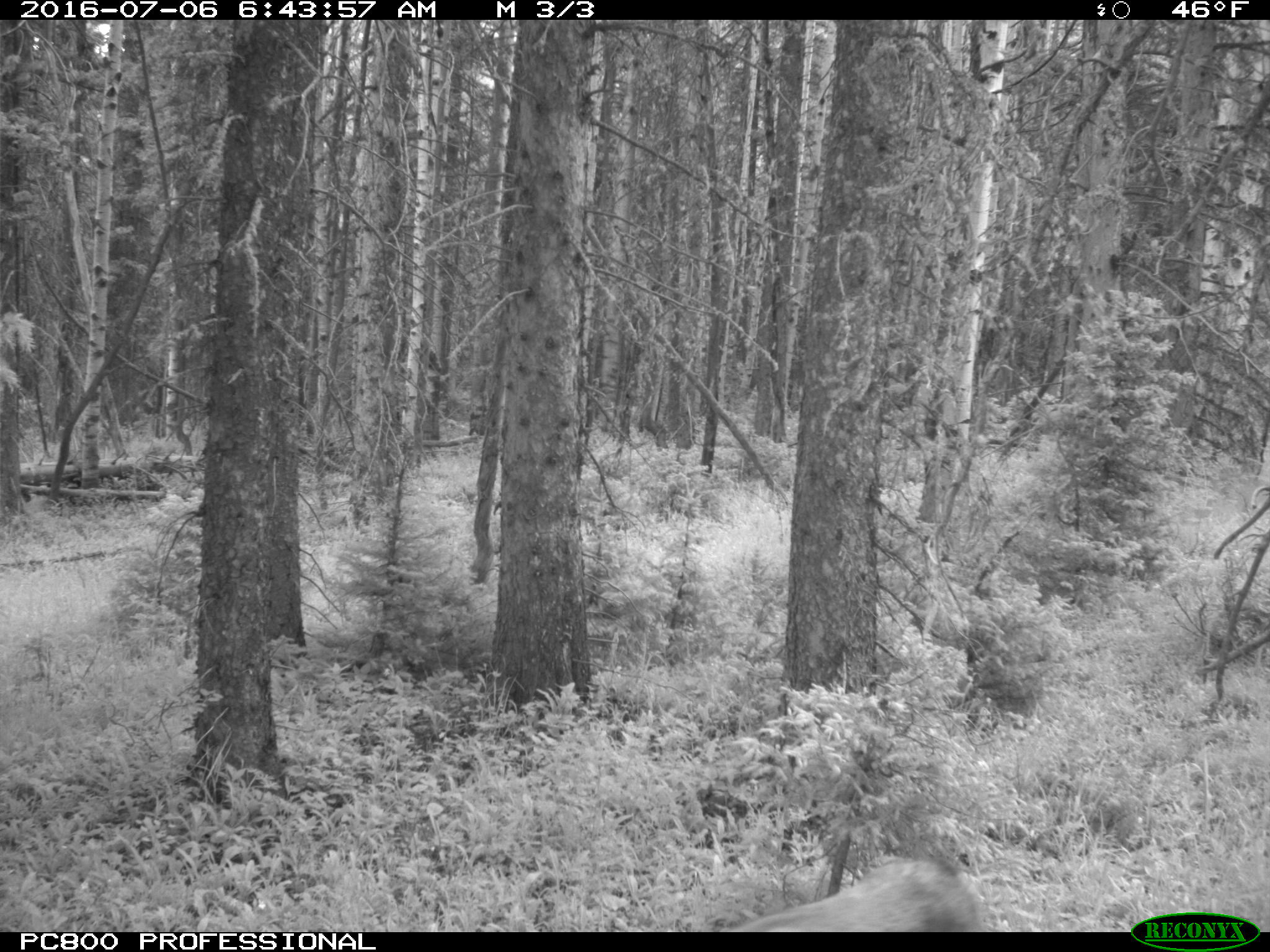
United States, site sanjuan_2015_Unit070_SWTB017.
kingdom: Animalia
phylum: Chordata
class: Mammalia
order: Artiodactyla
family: Cervidae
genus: Odocoileus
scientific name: Odocoileus hemionus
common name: mule deer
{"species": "Odocoileus hemionus (mule deer)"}